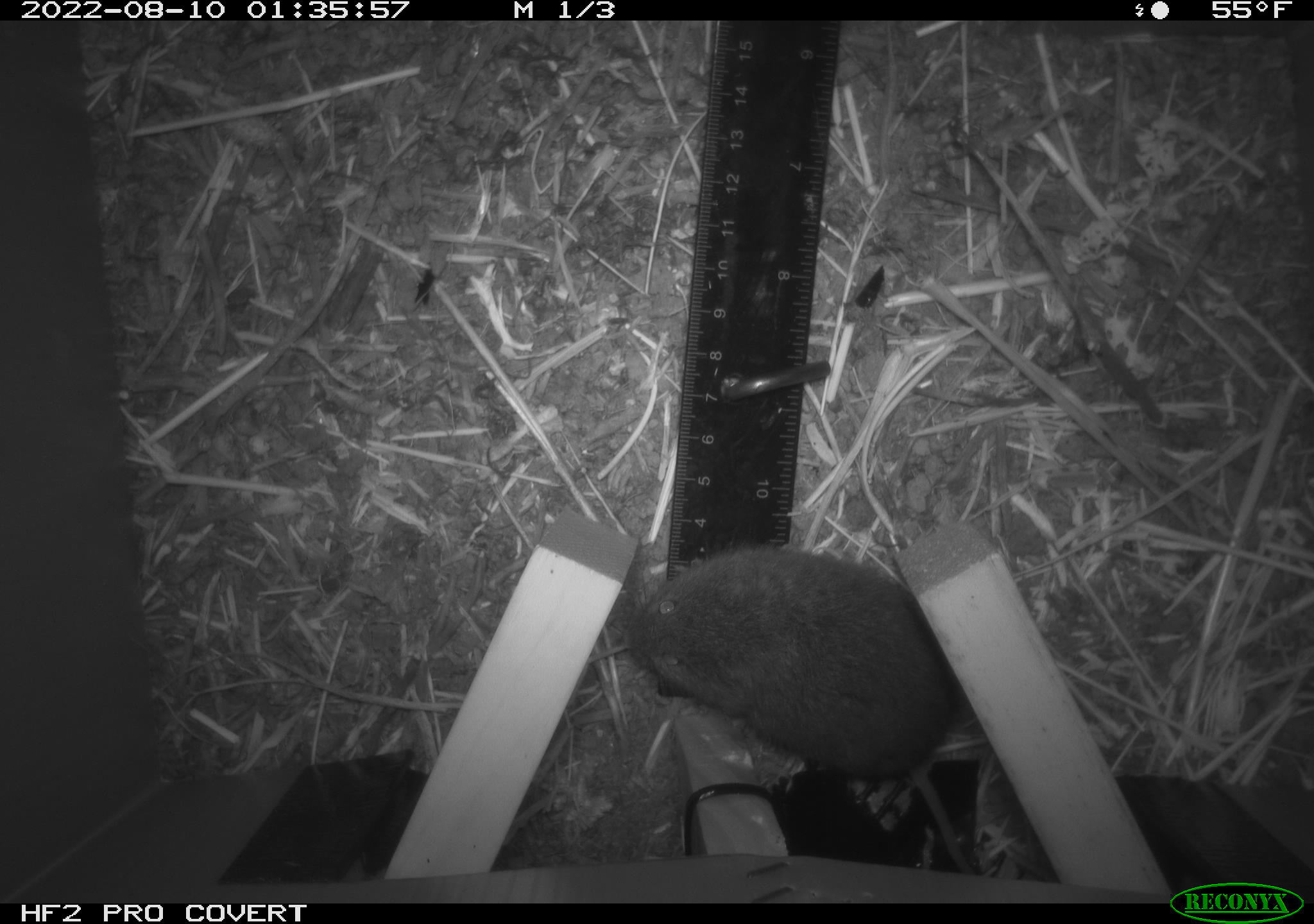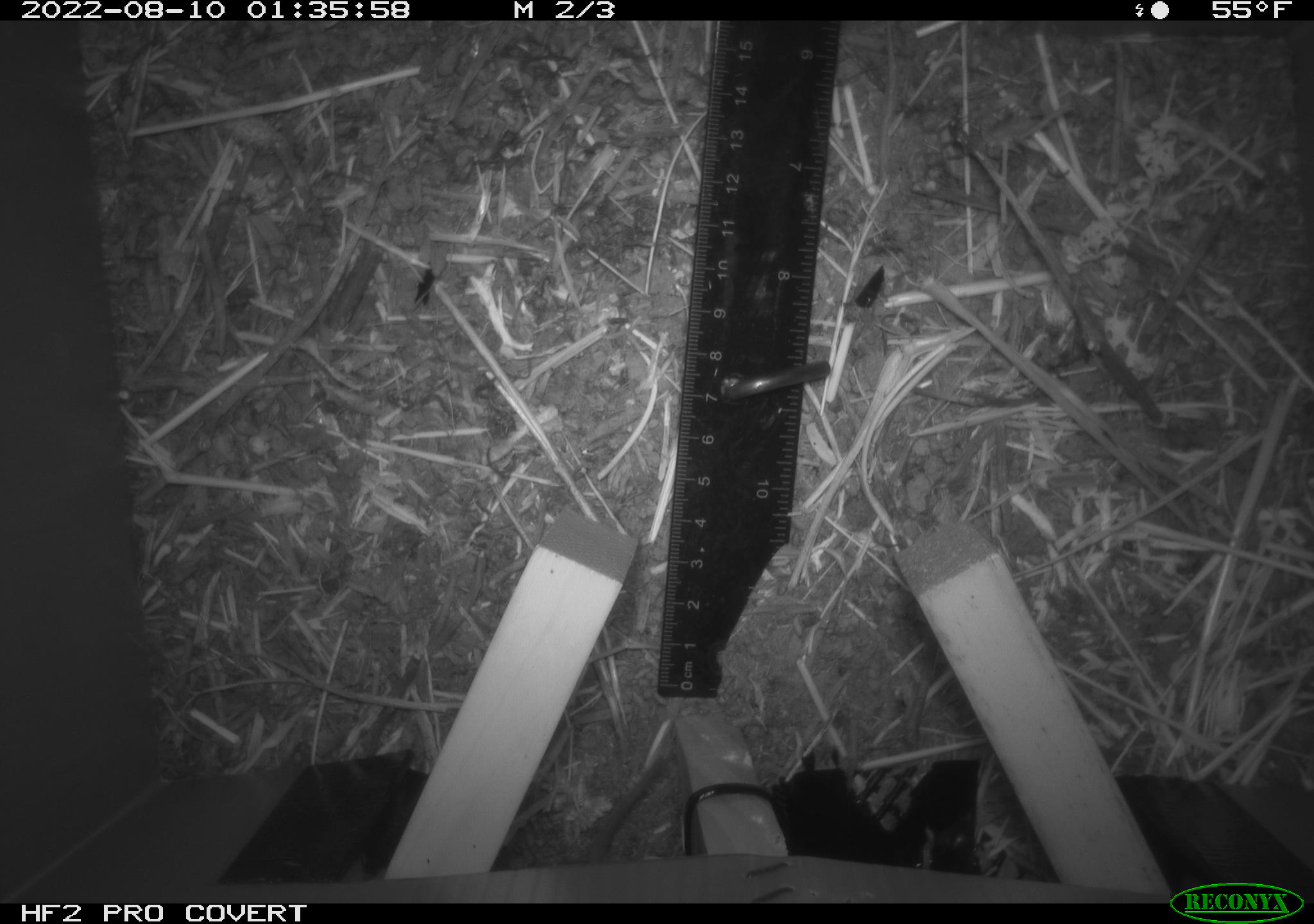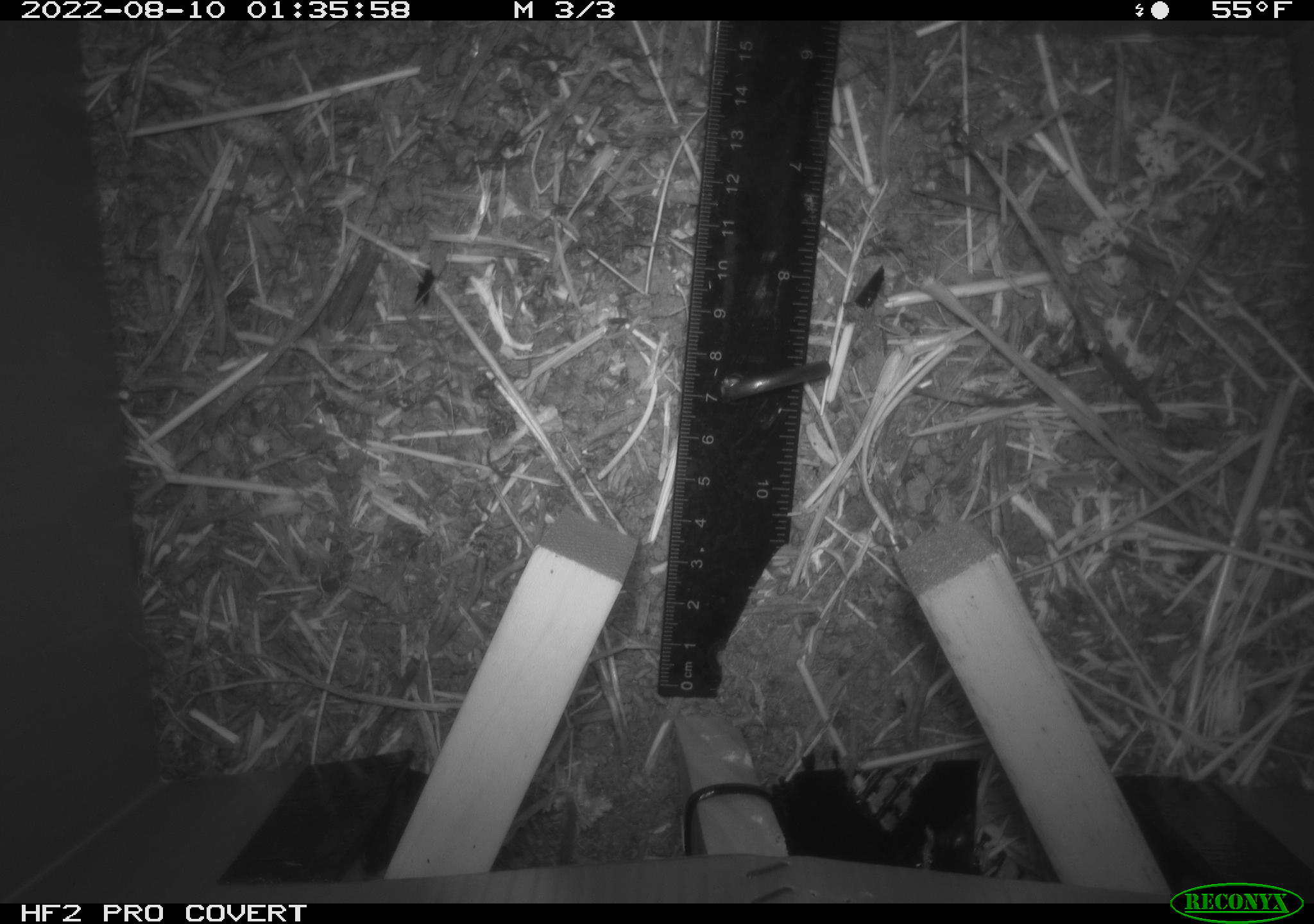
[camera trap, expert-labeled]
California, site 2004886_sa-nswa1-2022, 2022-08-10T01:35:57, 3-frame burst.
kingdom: Animalia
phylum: Chordata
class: Mammalia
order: Rodentia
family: Cricetidae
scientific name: Cricetidae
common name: hamsters, voles, lemmings, and allies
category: cricetidae family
Cricetidae family (hamsters, voles, lemmings, and allies) (Cricetidae).